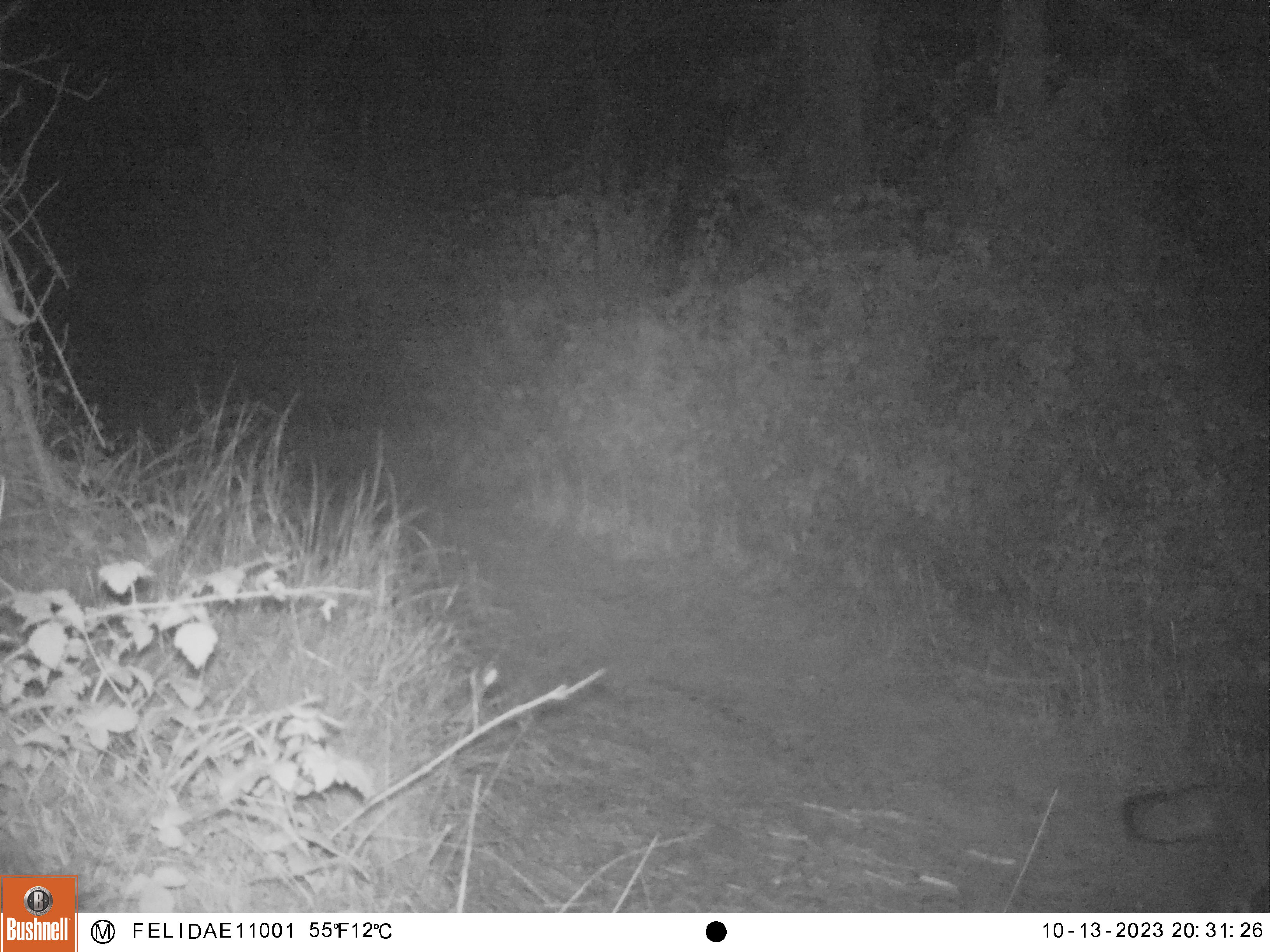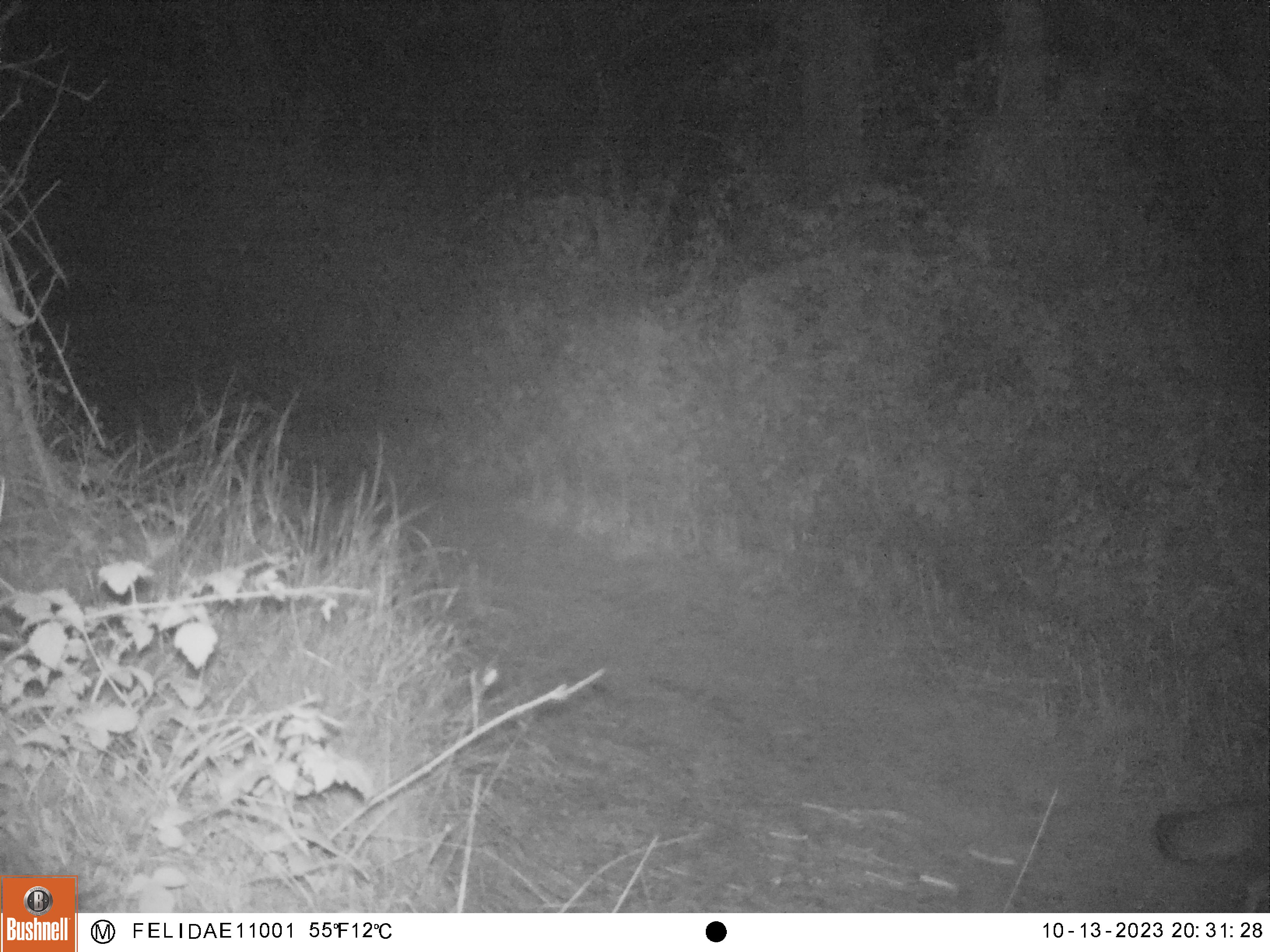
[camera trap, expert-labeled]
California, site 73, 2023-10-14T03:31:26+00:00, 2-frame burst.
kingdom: Animalia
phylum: Chordata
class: Mammalia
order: Carnivora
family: Canidae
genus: Urocyon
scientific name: Urocyon cinereoargenteus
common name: gray fox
Gray fox (Urocyon cinereoargenteus).